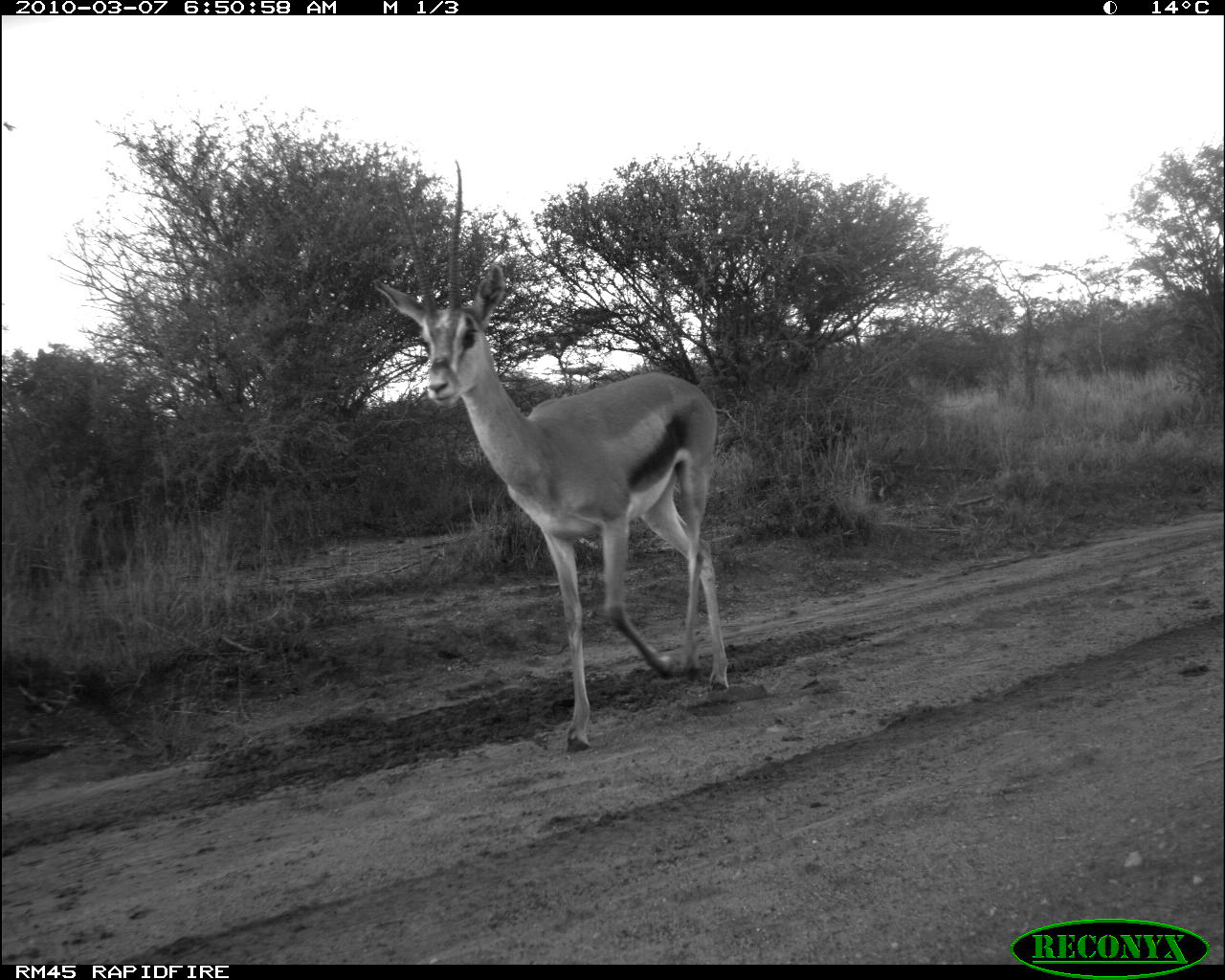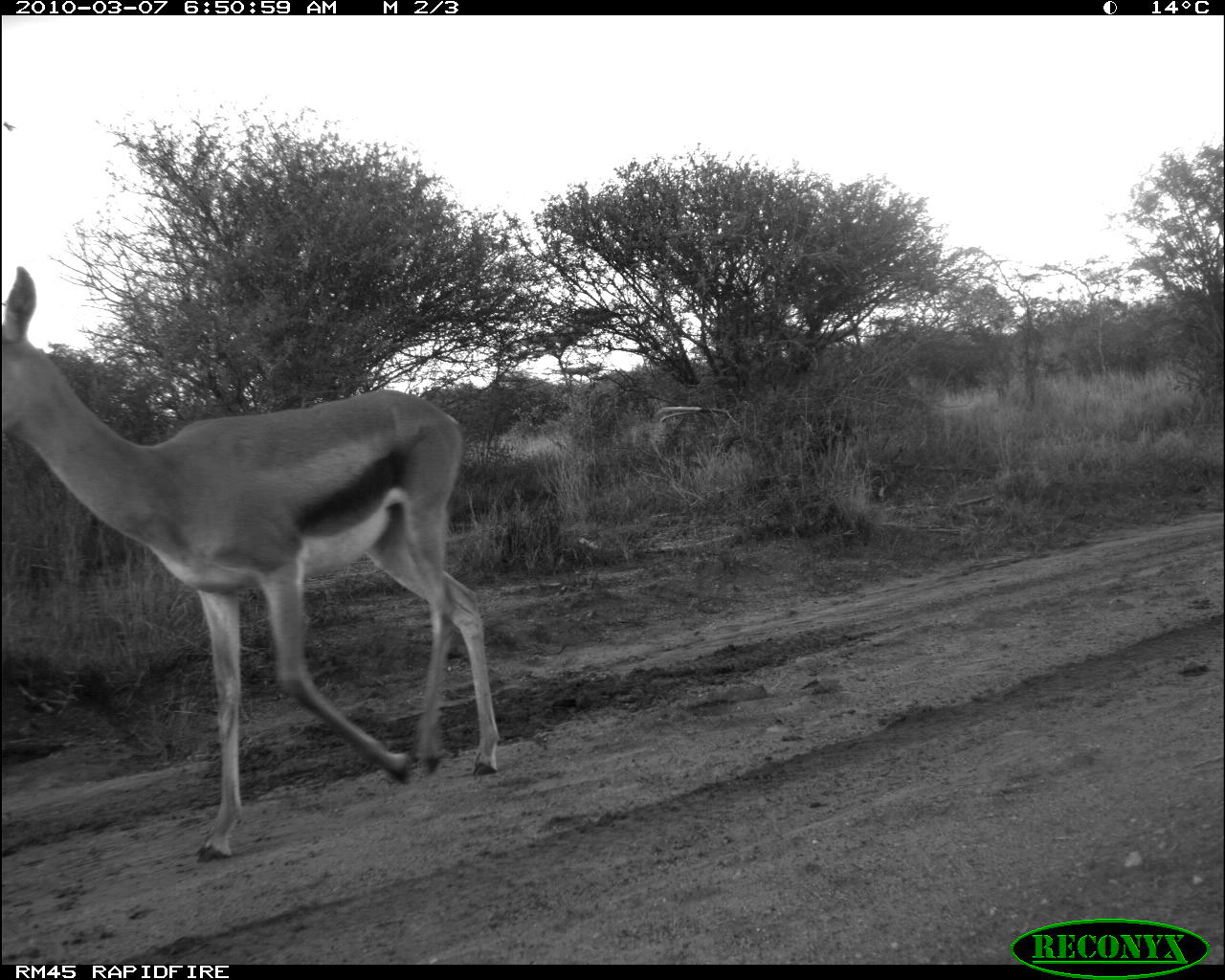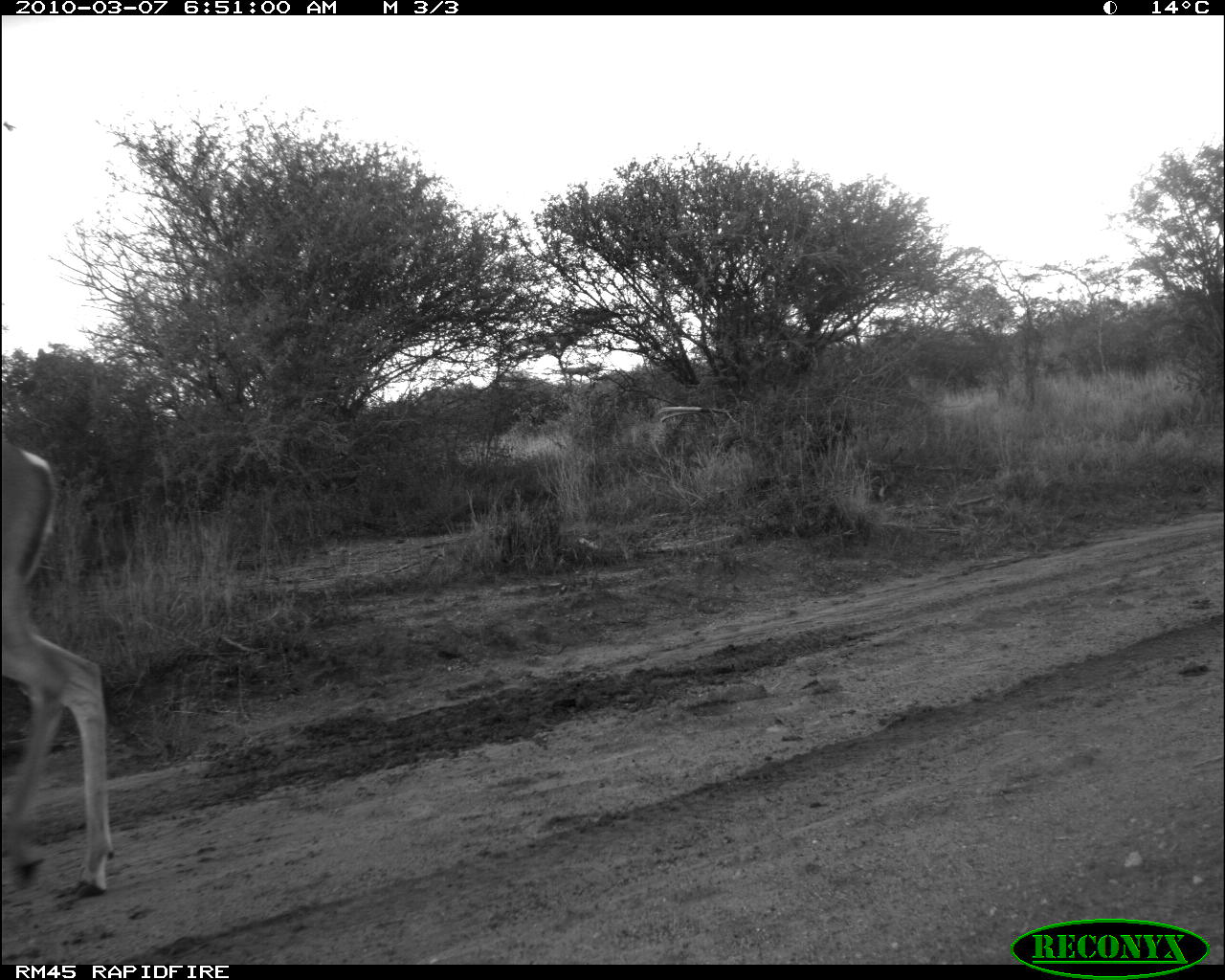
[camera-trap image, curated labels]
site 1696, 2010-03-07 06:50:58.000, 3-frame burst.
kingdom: Animalia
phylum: Chordata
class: Mammalia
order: Artiodactyla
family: Bovidae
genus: Nanger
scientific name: Nanger granti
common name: grant's gazelle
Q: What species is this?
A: Nanger granti (grant's gazelle).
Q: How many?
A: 1.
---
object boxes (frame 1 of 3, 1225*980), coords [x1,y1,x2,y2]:
nanger granti: [369,160,731,754]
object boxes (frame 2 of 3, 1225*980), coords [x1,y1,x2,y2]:
nanger granti: [3,267,501,869]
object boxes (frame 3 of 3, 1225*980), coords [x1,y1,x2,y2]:
nanger granti: [4,437,114,900]